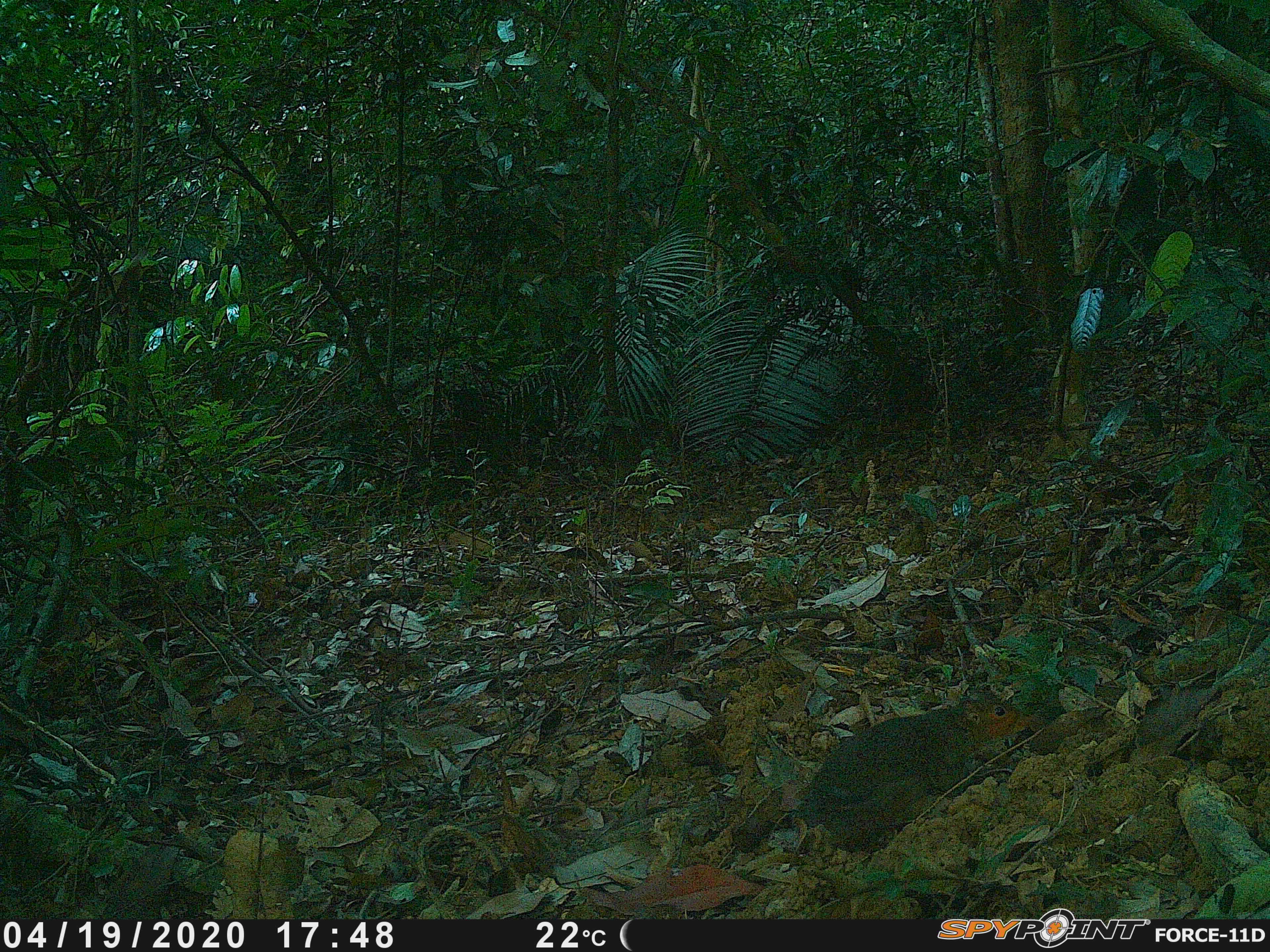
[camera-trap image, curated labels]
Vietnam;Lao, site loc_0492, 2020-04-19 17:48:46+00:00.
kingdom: Animalia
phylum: Chordata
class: Mammalia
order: Rodentia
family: Sciuridae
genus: Dremomys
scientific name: Dremomys rufigenis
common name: red-cheeked squirrel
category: red cheeked squirrel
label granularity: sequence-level